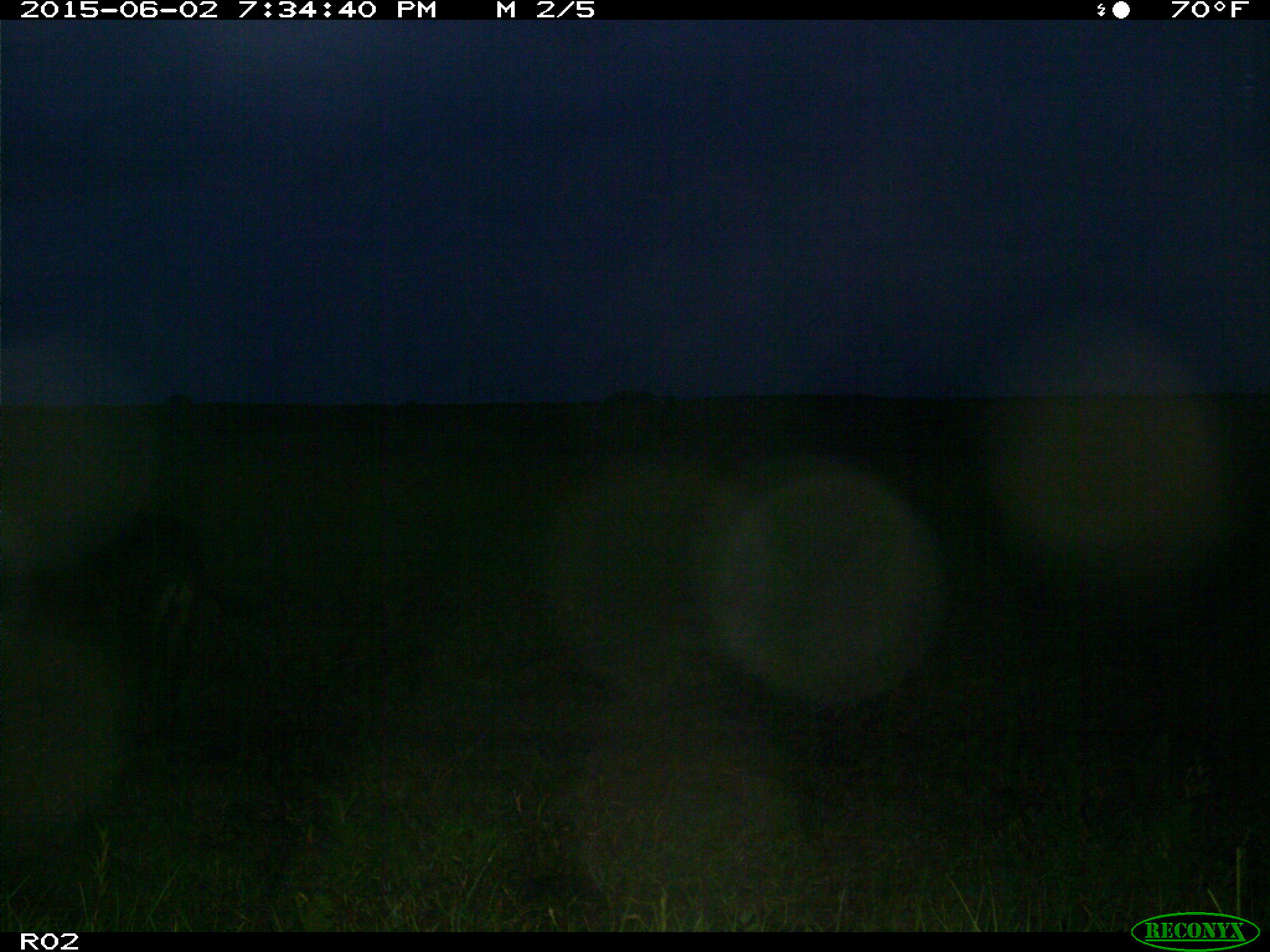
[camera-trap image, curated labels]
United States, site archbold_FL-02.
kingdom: Animalia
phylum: Chordata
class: Mammalia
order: Artiodactyla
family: Bovidae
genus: Bos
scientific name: Bos taurus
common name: domestic cow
Bos taurus (domestic cow).